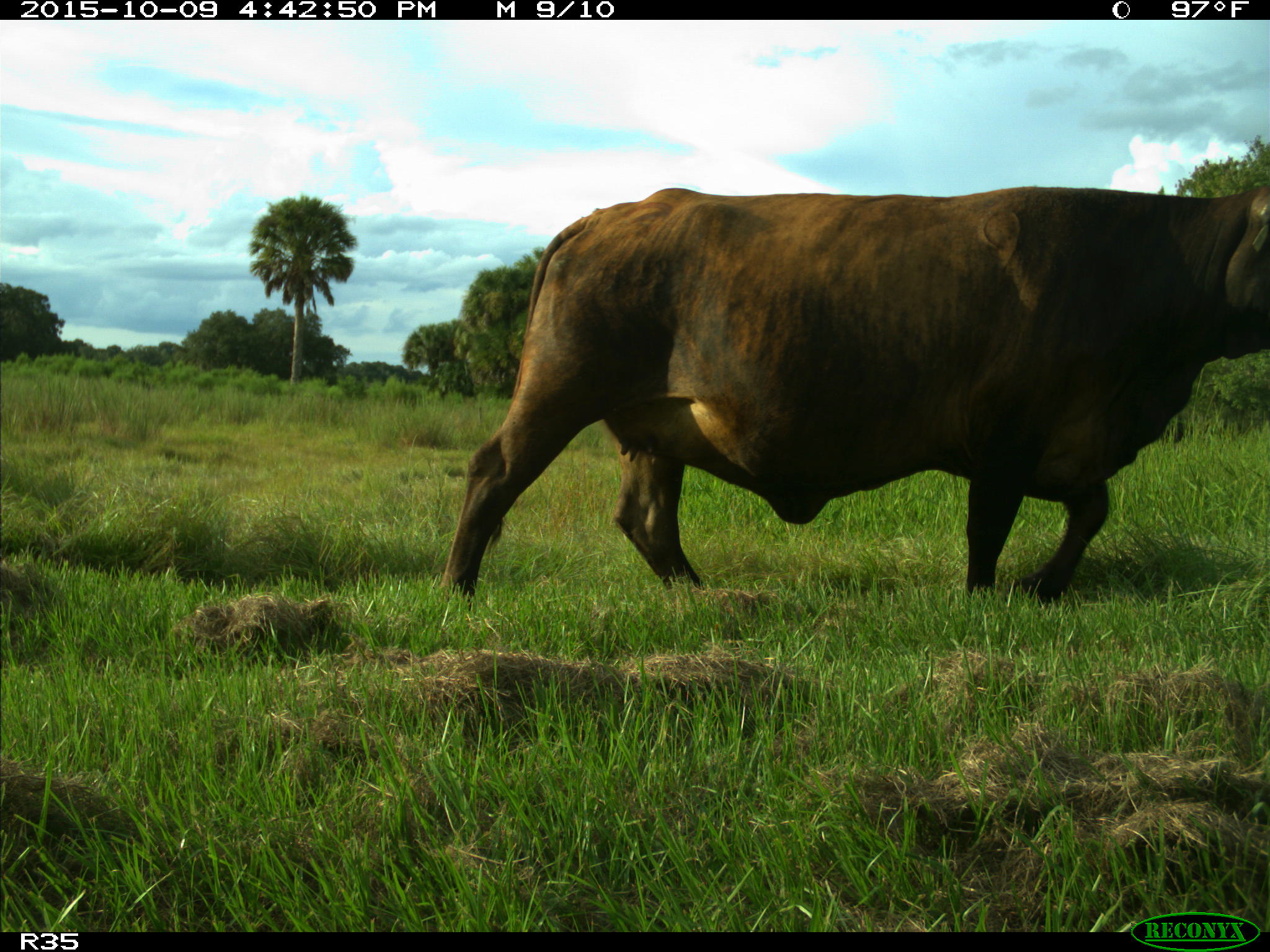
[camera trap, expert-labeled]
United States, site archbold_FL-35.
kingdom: Animalia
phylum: Chordata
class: Mammalia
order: Artiodactyla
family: Bovidae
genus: Bos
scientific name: Bos taurus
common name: domestic cow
Bos taurus (domestic cow).